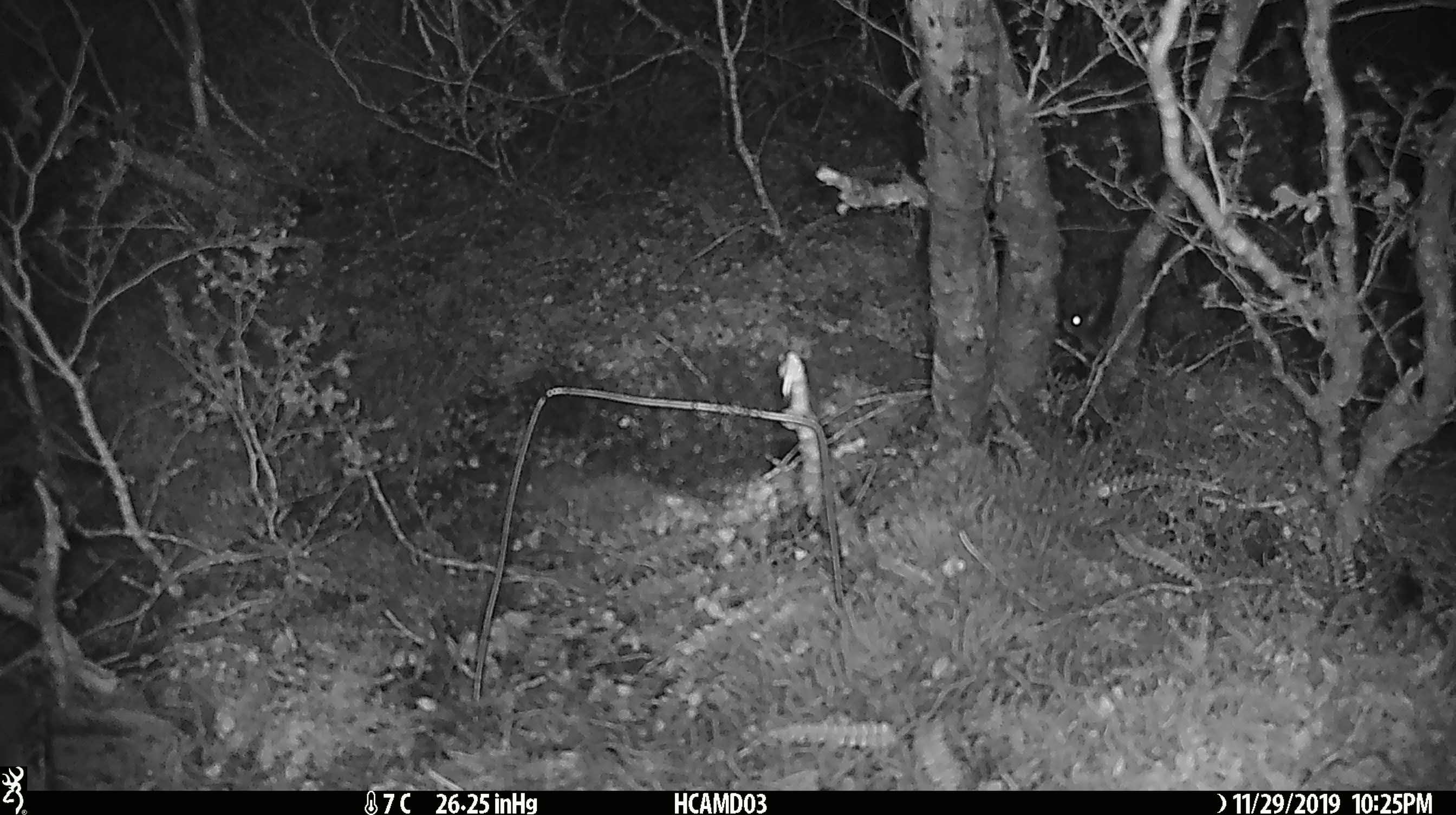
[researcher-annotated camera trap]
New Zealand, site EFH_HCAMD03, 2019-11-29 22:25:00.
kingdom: Animalia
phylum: Chordata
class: Mammalia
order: Rodentia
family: Muridae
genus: Mus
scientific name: Mus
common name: mouse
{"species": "mouse (Mus)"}